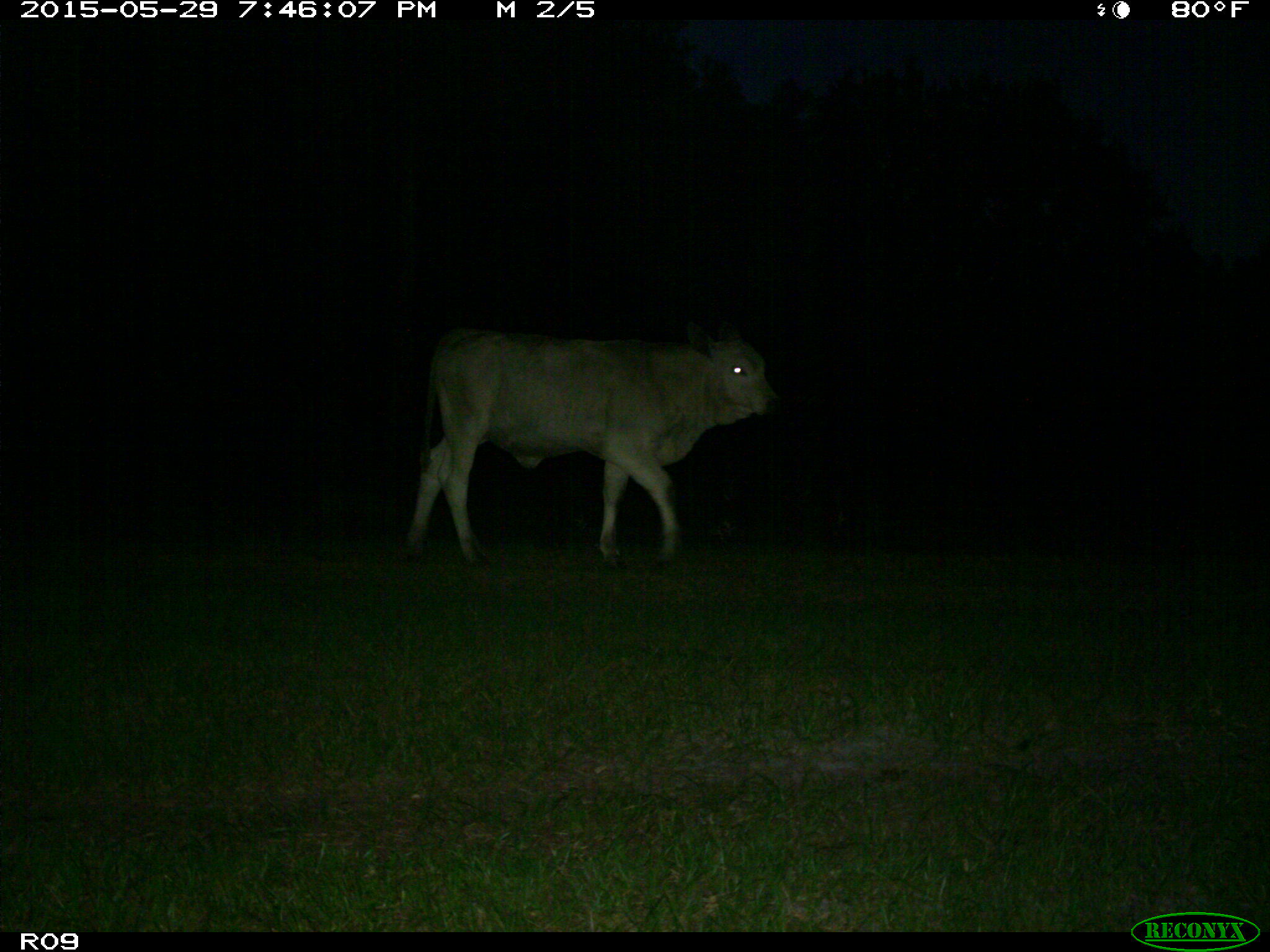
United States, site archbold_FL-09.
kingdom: Animalia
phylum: Chordata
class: Mammalia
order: Artiodactyla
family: Bovidae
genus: Bos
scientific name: Bos taurus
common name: domestic cow